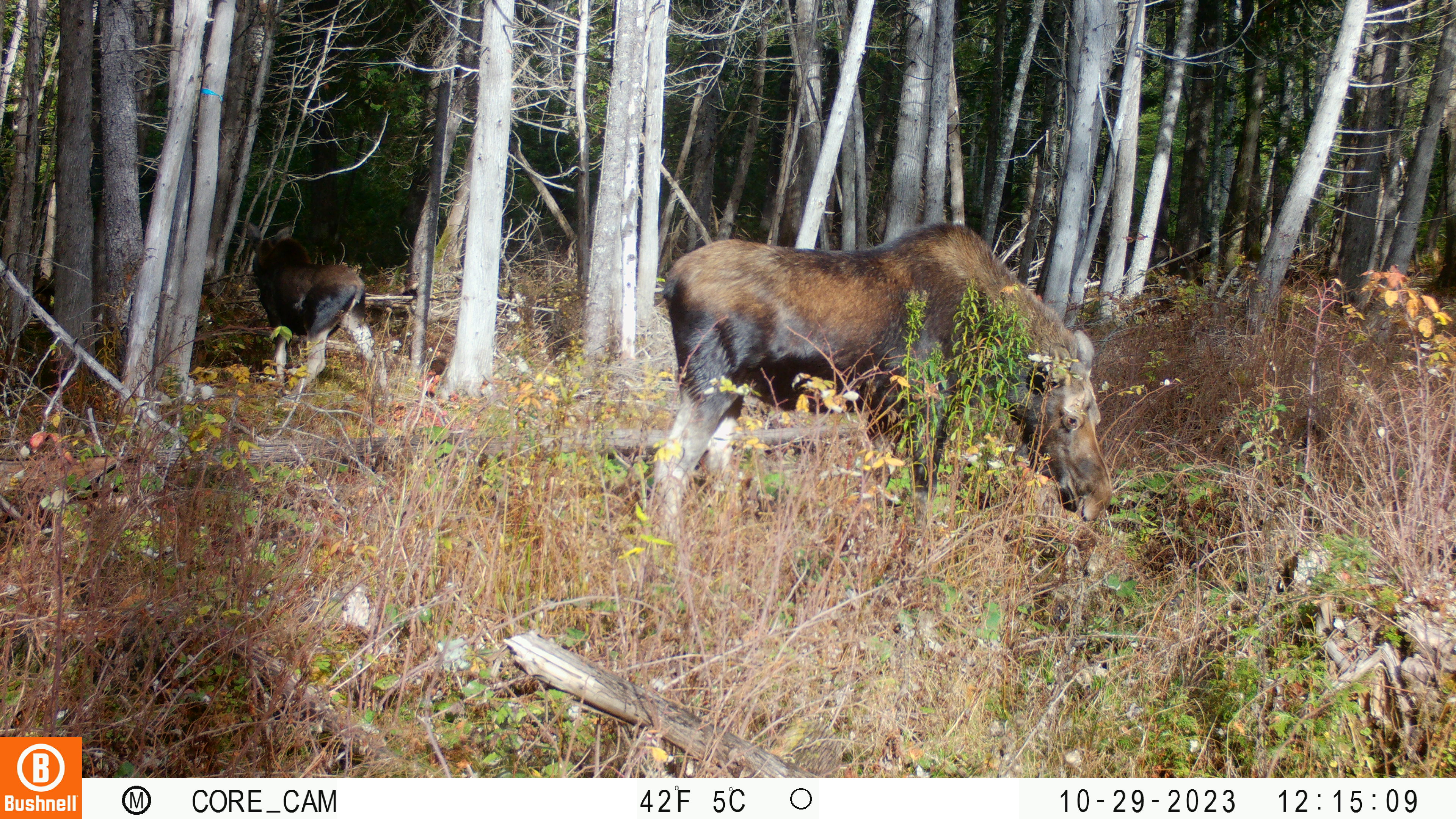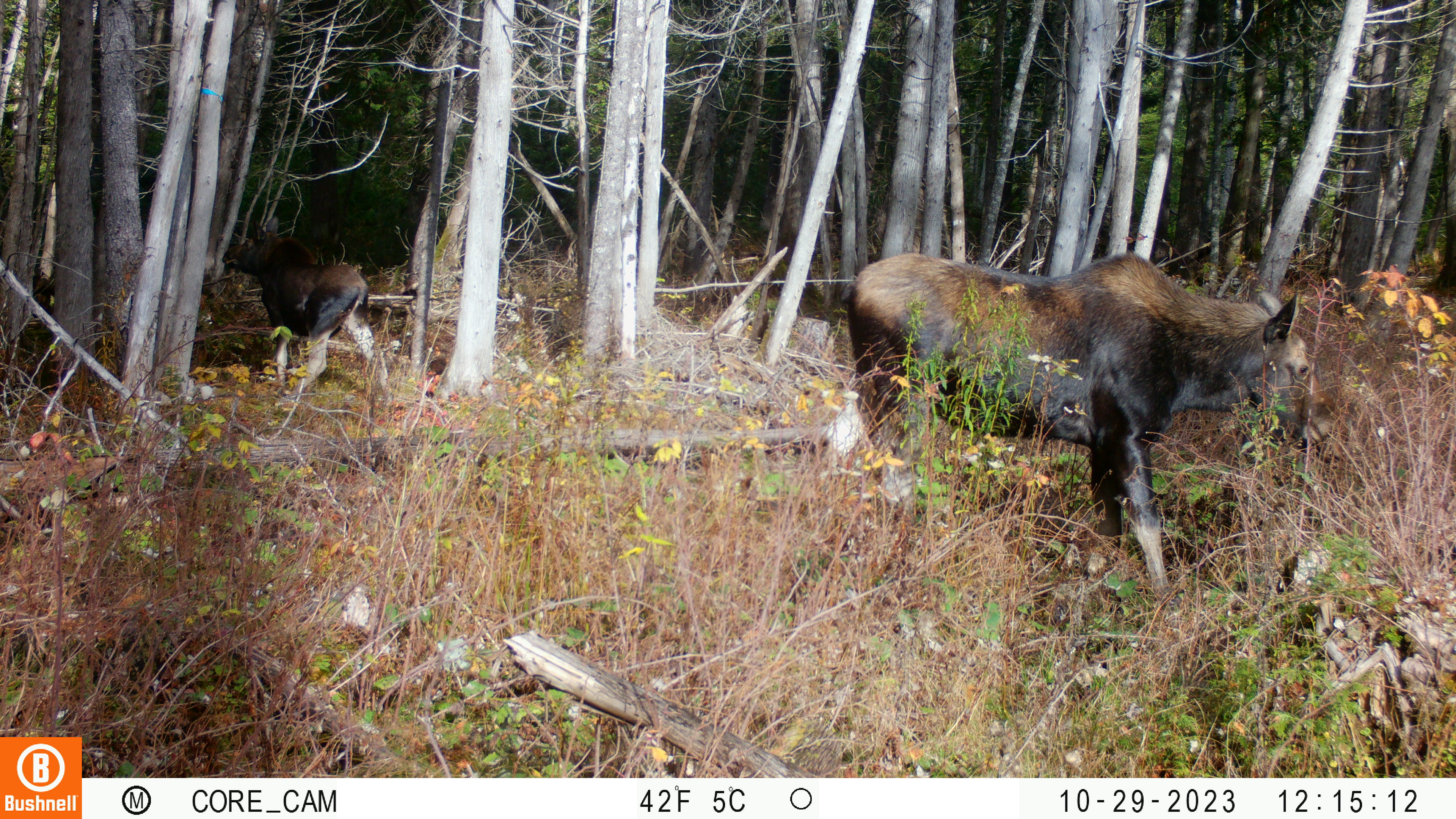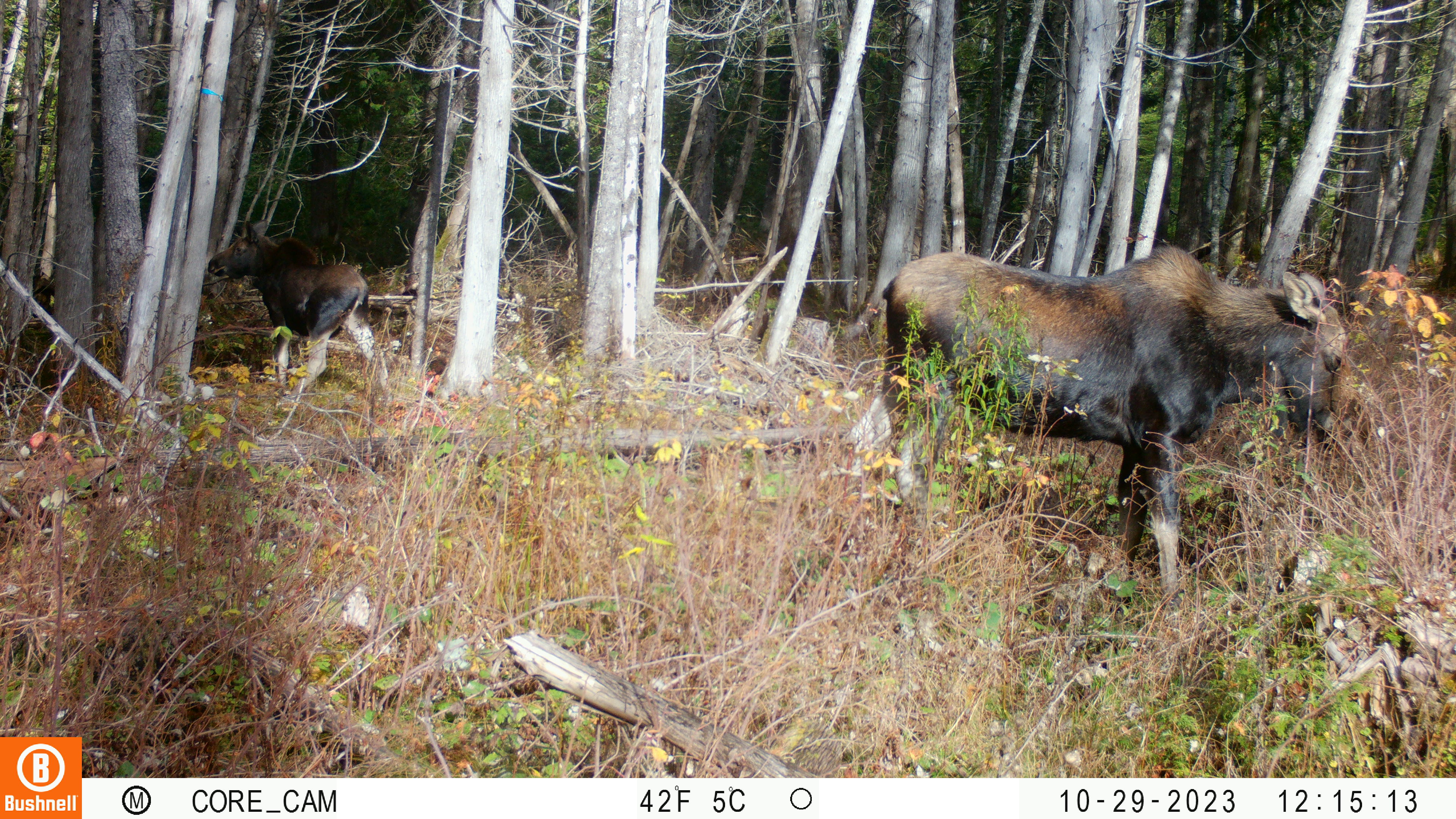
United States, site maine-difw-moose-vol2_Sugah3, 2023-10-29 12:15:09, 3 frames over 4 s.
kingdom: Animalia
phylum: Chordata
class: Mammalia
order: Artiodactyla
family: Cervidae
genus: Alces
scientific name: Alces alces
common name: moose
Moose (Alces alces).